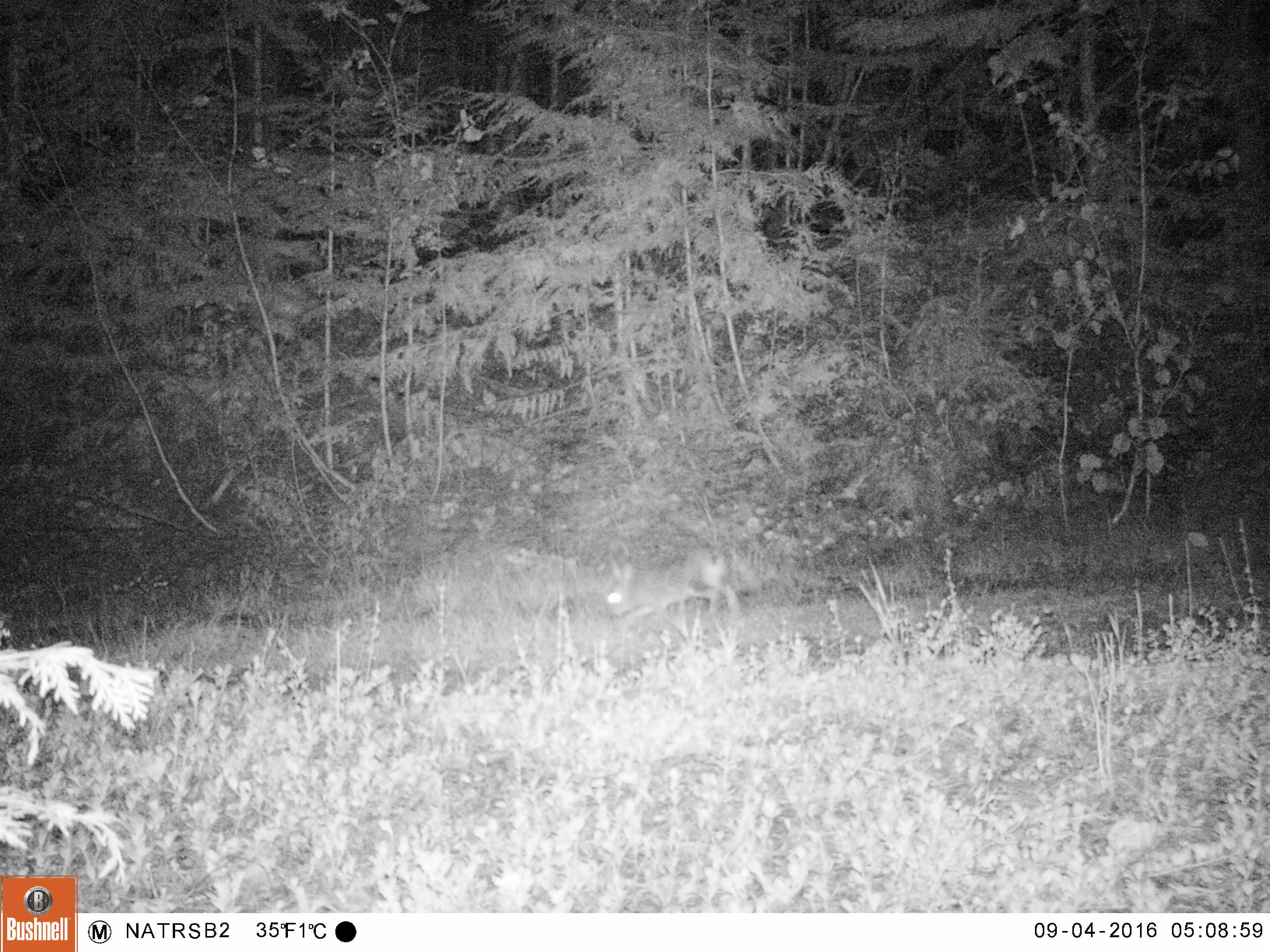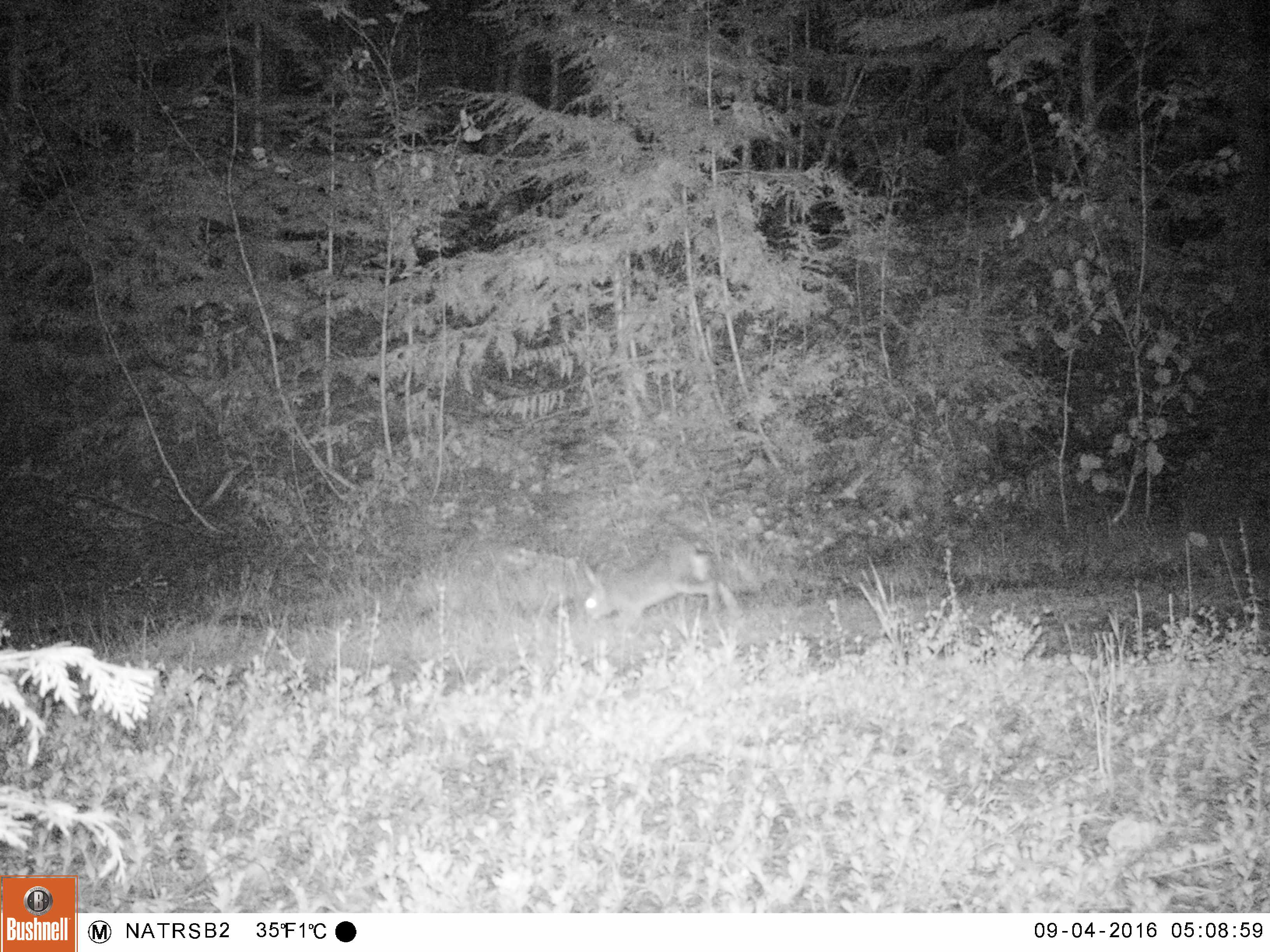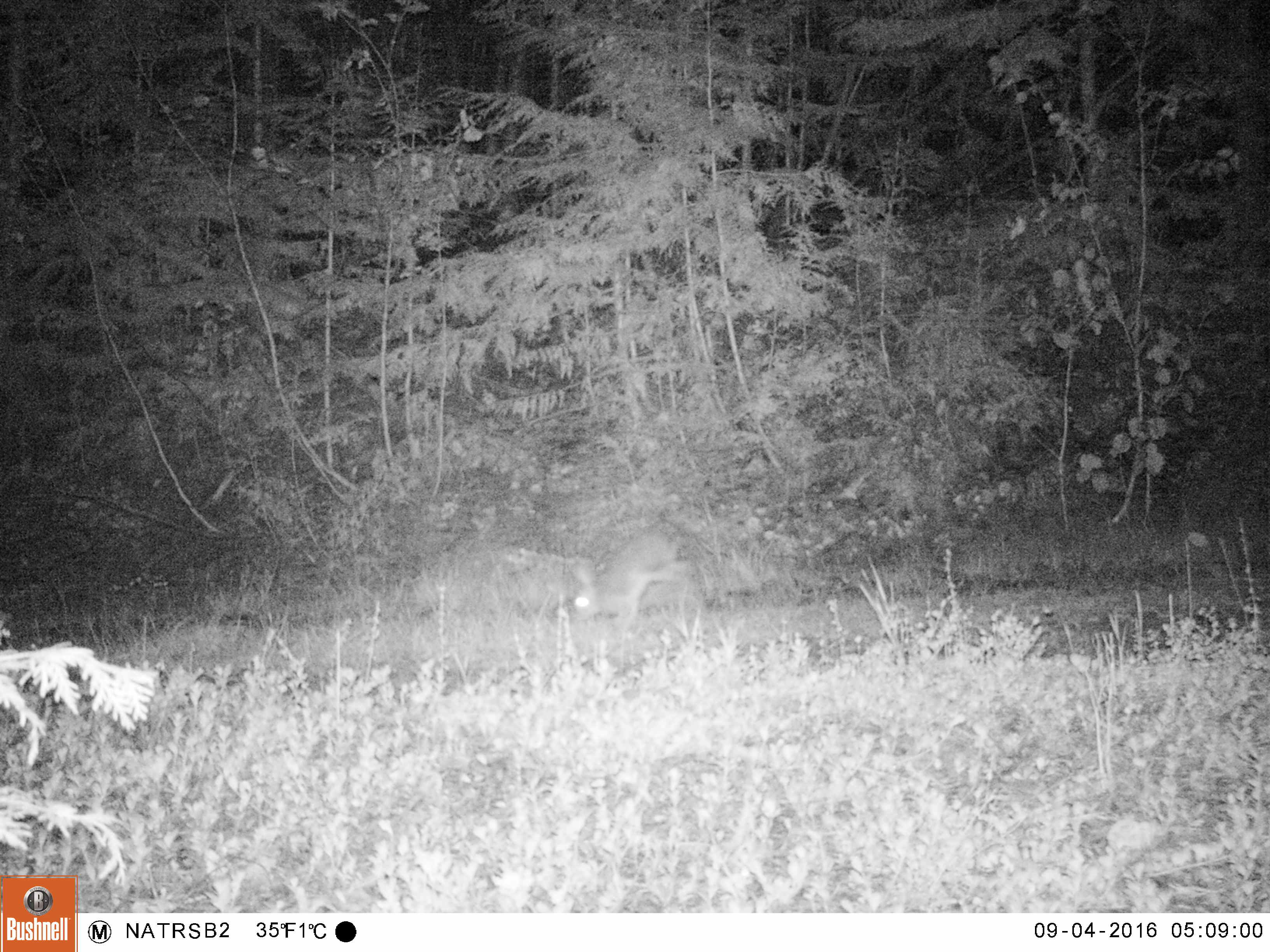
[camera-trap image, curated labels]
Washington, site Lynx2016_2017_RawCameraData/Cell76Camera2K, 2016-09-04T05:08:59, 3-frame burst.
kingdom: Animalia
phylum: Chordata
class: Mammalia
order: Lagomorpha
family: Leporidae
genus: Lepus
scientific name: Lepus americanus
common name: snowshoe hare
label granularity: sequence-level